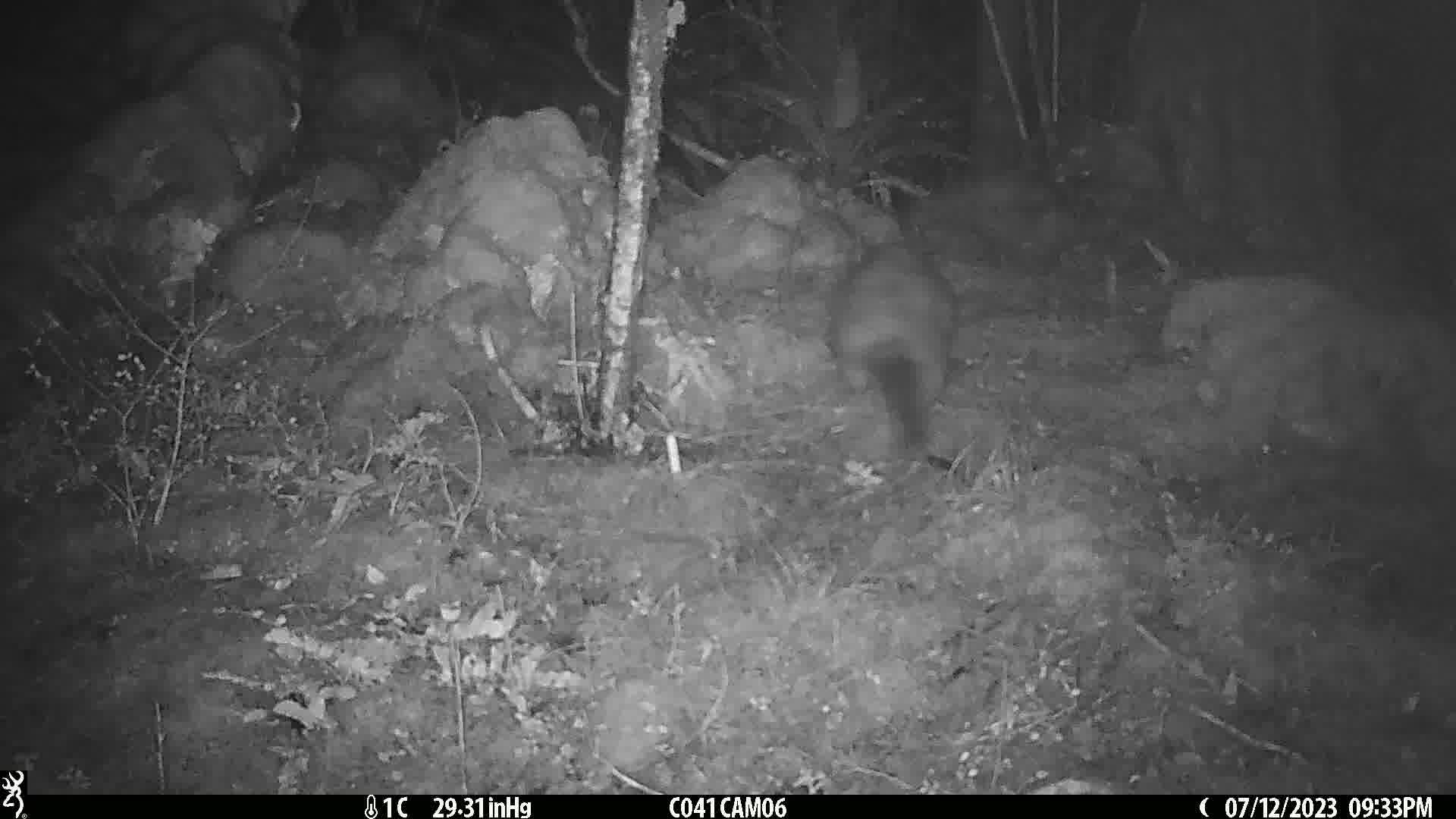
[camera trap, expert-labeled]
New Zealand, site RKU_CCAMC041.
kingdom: Animalia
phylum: Chordata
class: Mammalia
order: Diprotodontia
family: Phalangeridae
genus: Trichosurus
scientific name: Trichosurus vulpecula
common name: common brushtail possum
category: possum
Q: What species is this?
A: Possum (common brushtail possum) (Trichosurus vulpecula).